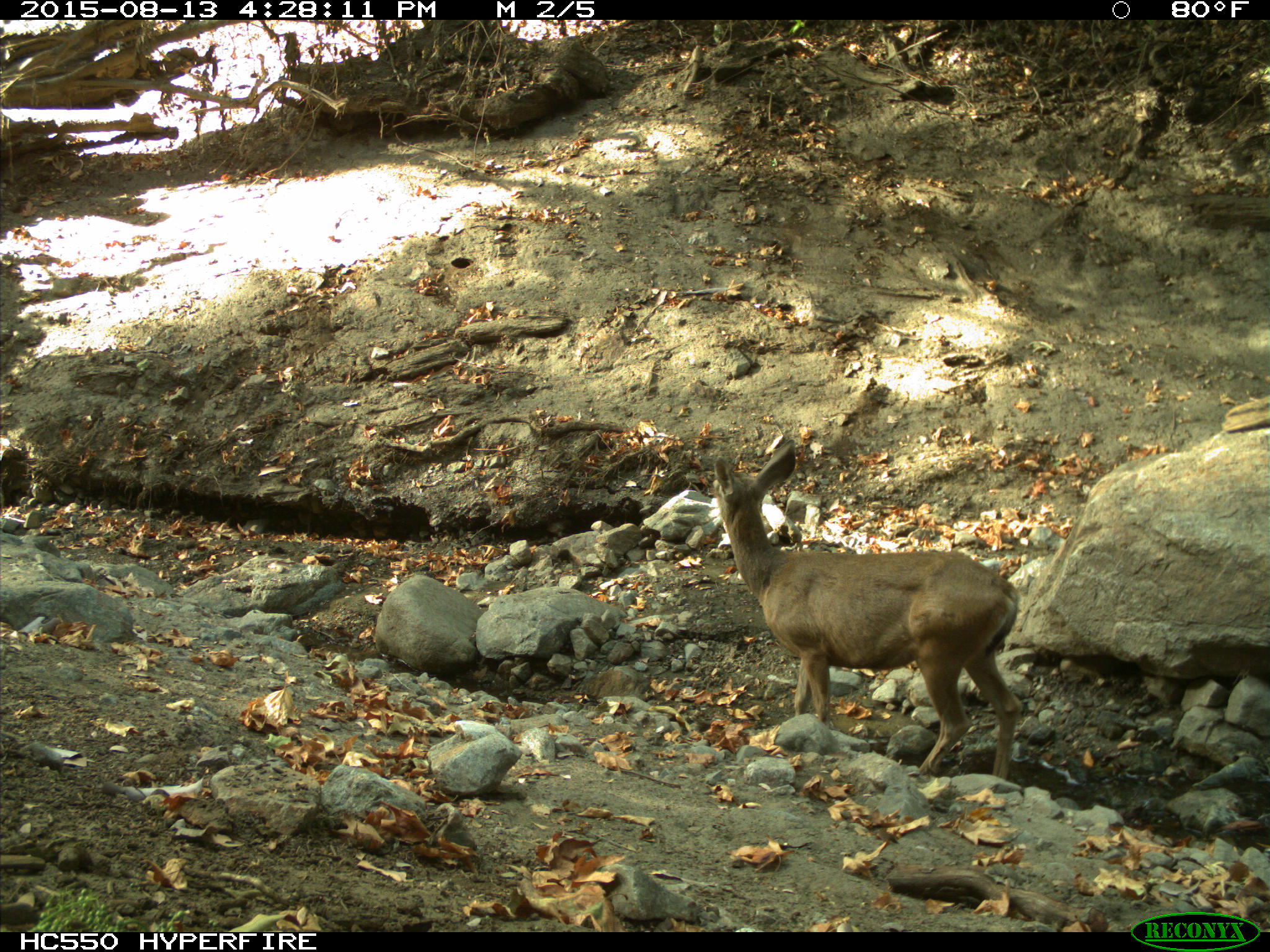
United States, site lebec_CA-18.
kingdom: Animalia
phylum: Chordata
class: Mammalia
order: Artiodactyla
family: Cervidae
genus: Odocoileus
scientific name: Odocoileus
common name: deer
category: unidentified deer